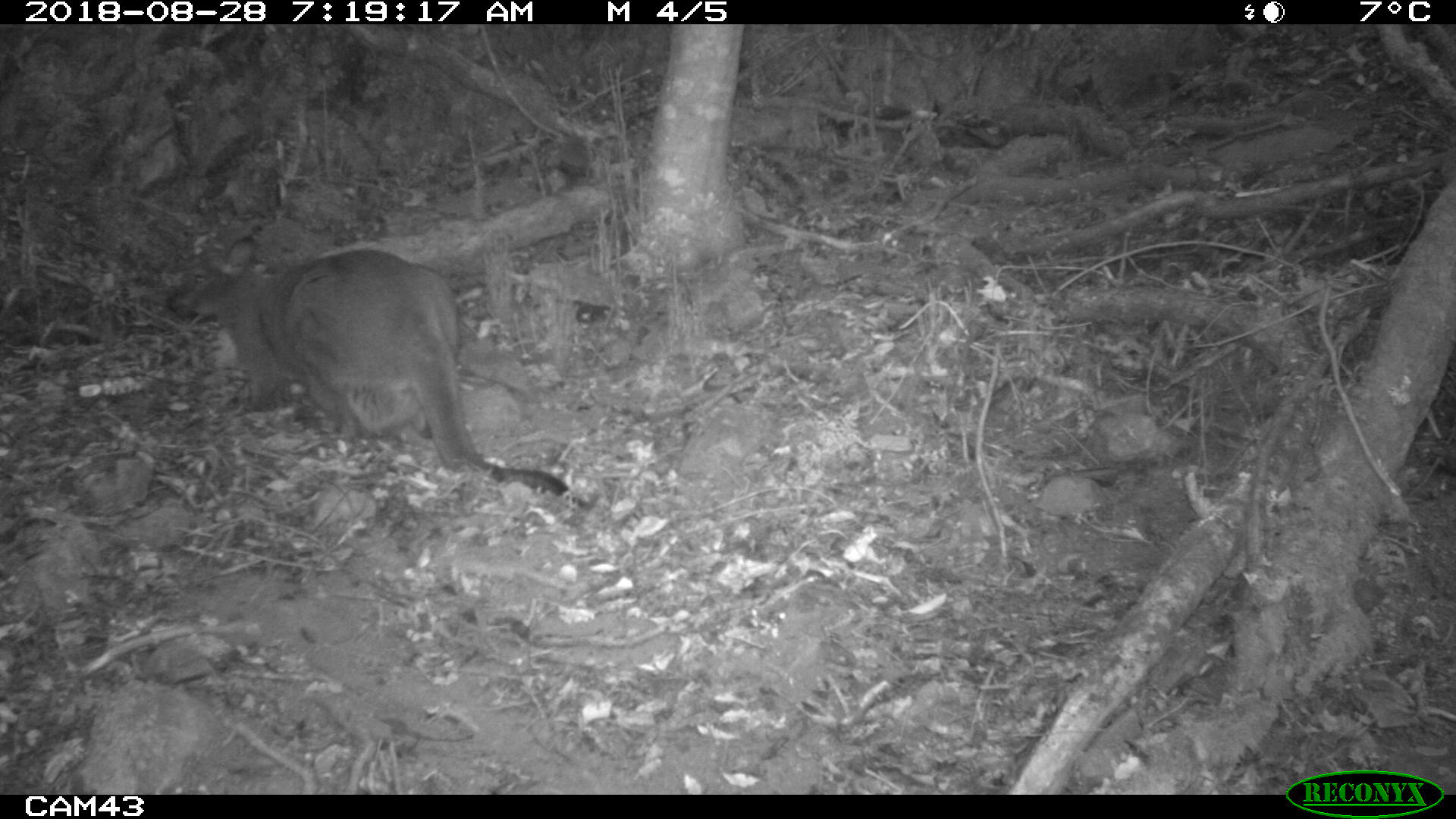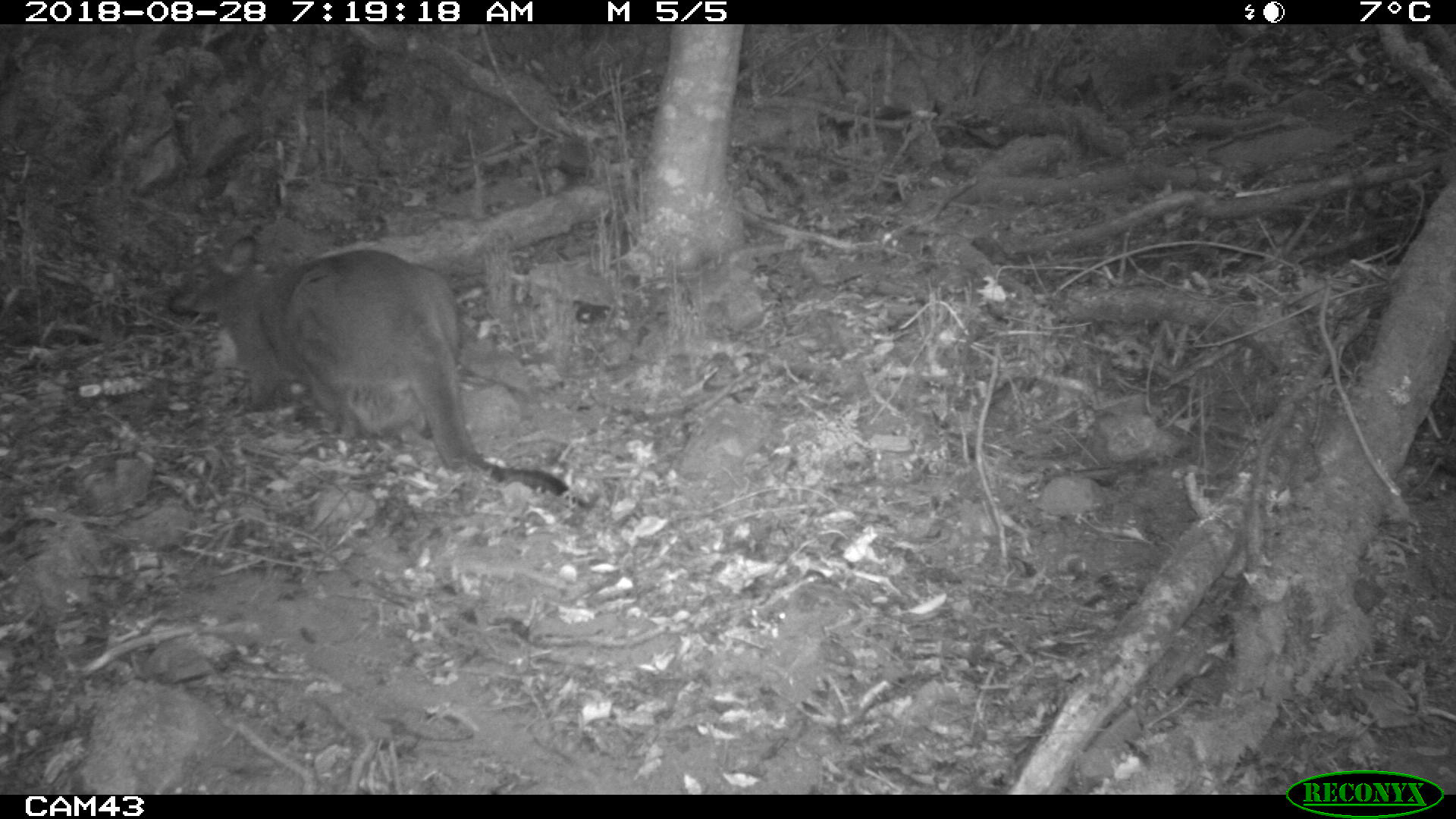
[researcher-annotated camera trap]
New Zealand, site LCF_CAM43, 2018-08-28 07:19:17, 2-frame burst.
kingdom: Animalia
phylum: Chordata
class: Mammalia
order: Diprotodontia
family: Macropodidae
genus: Notamacropus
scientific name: Notamacropus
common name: wallaby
Wallaby (Notamacropus).